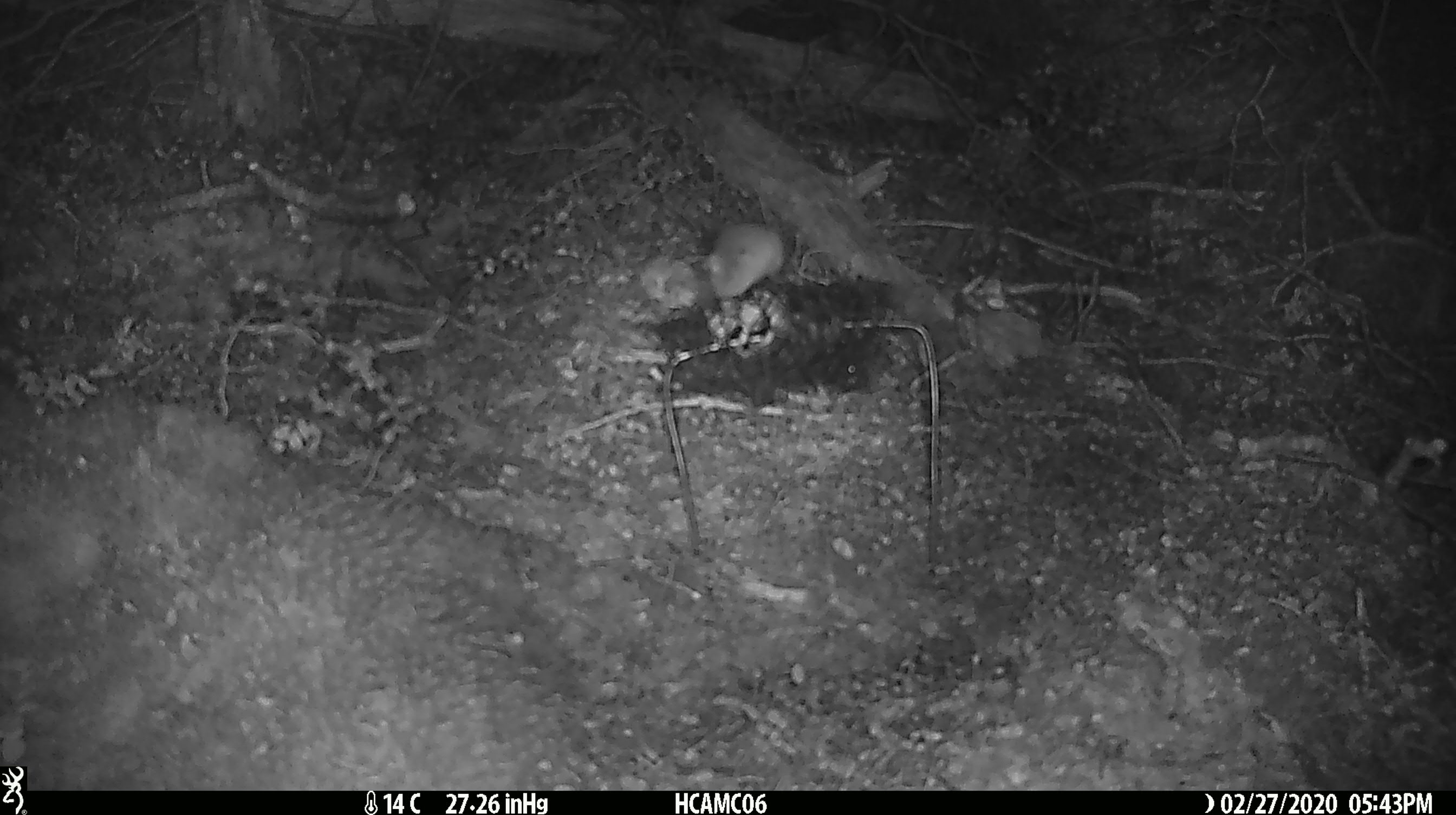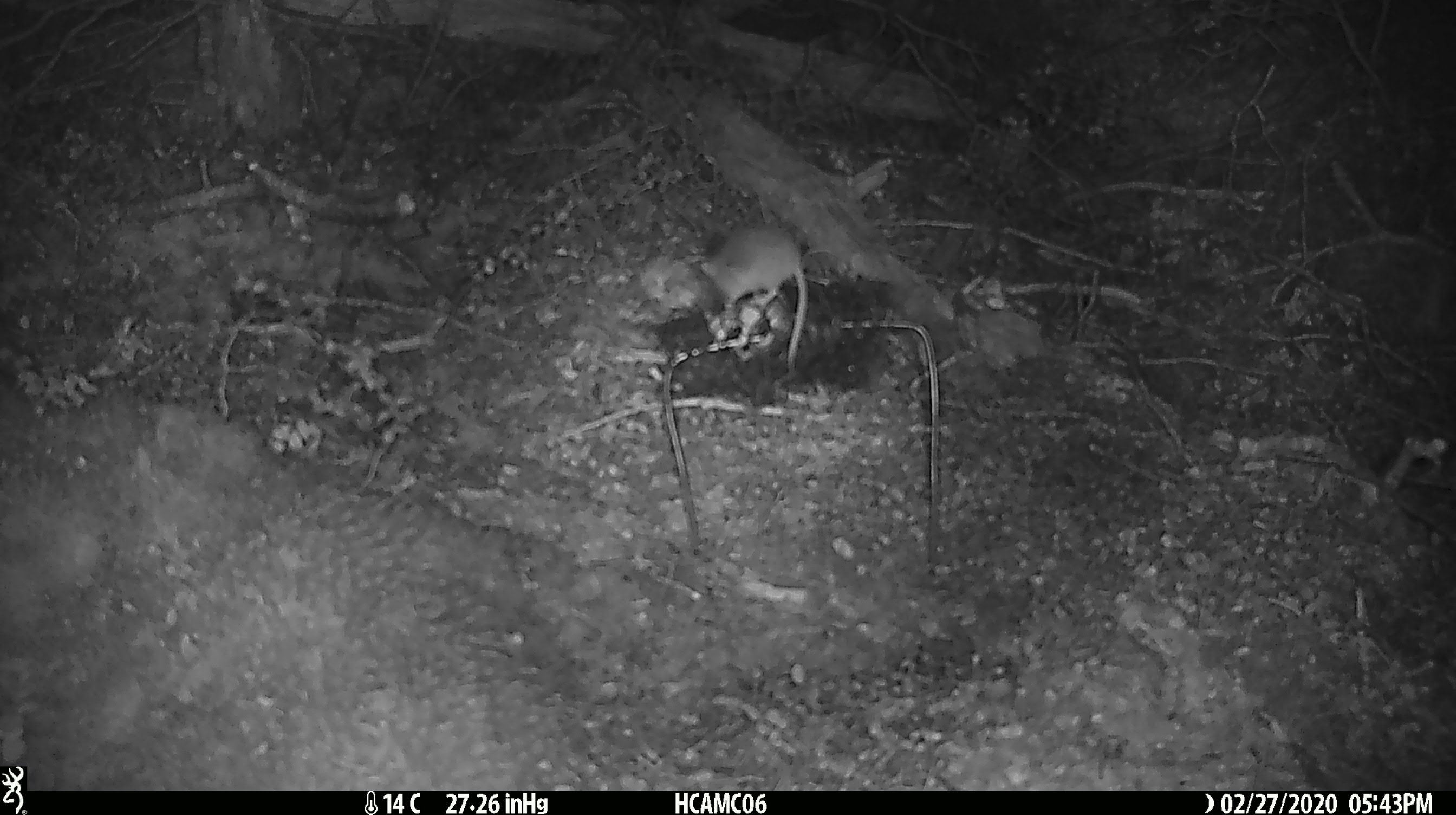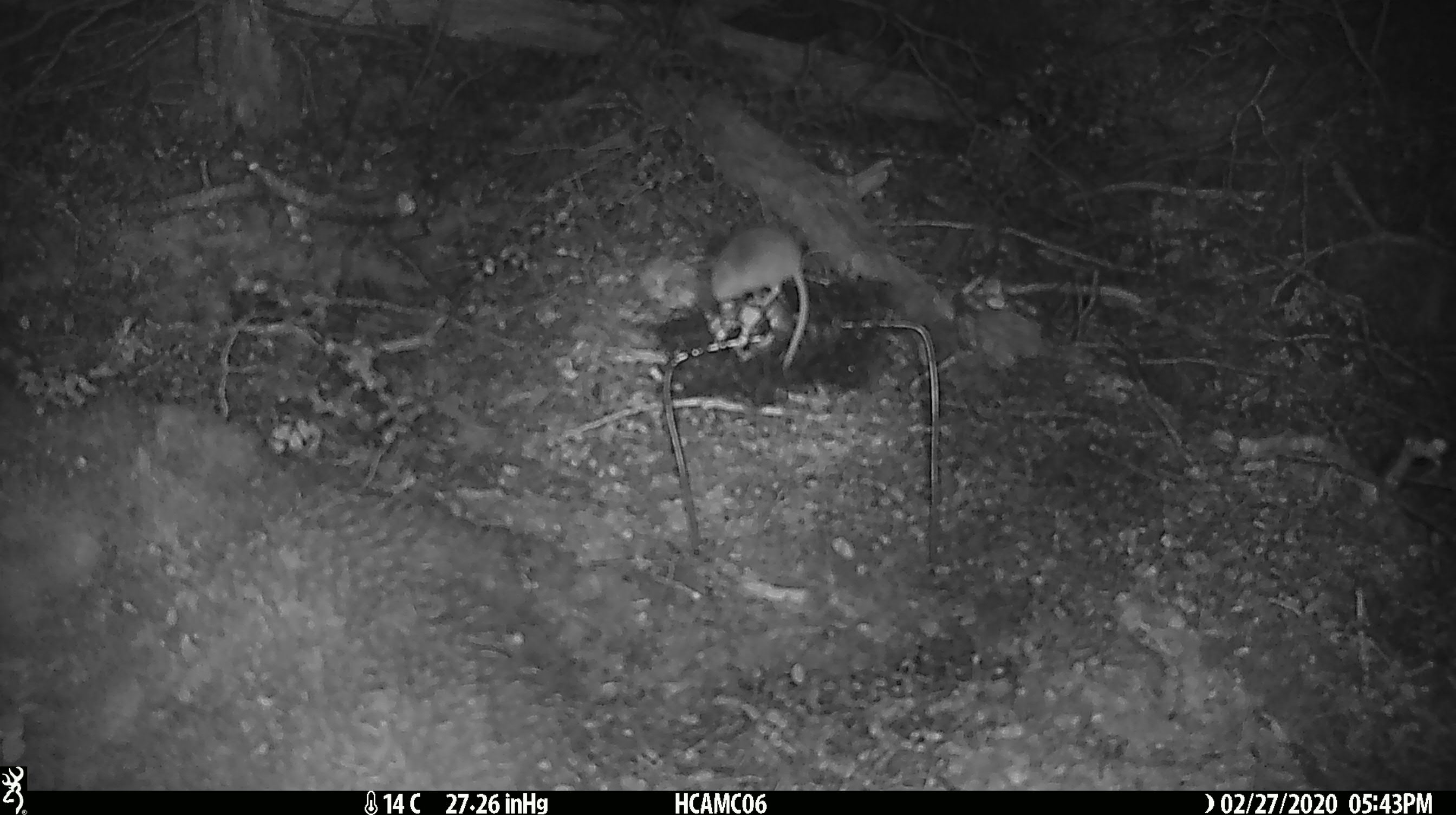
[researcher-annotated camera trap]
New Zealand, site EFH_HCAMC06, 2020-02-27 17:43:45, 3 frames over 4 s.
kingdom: Animalia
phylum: Chordata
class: Mammalia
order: Rodentia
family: Muridae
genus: Mus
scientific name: Mus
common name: mouse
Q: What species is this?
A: Mouse (Mus).